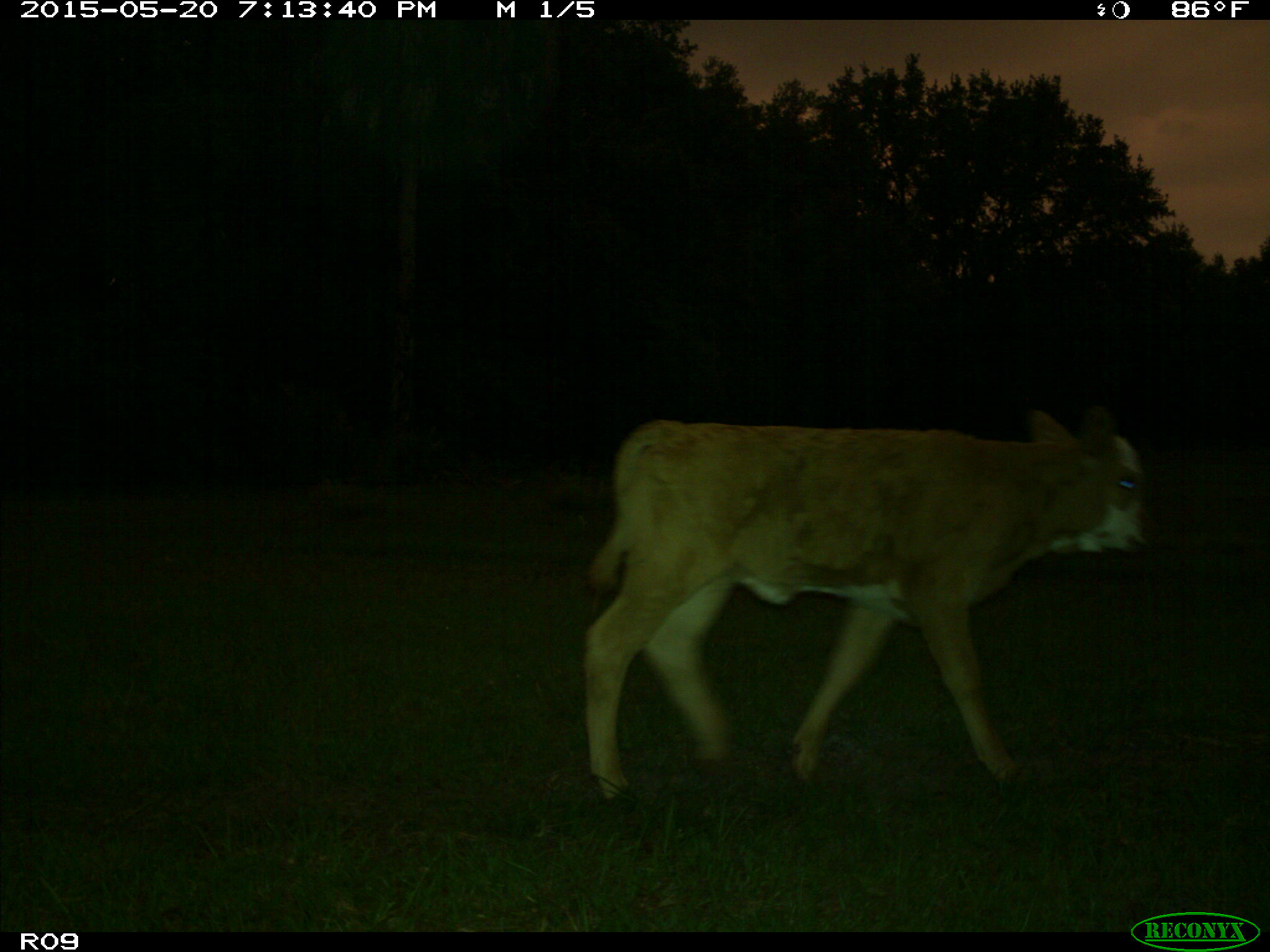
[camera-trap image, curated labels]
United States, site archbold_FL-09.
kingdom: Animalia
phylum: Chordata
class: Mammalia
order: Artiodactyla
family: Bovidae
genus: Bos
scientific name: Bos taurus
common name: domestic cow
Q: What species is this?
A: Bos taurus (domestic cow).